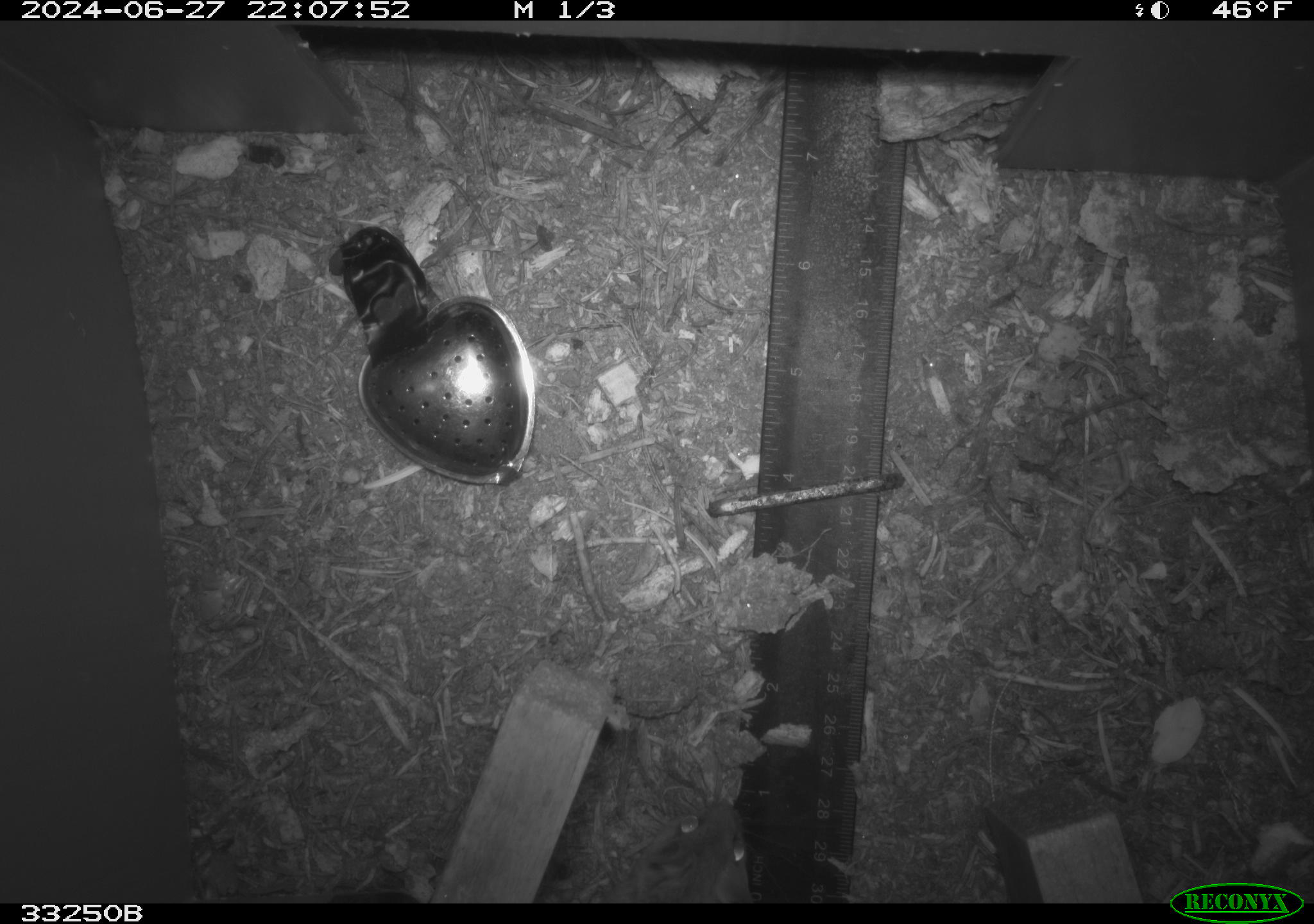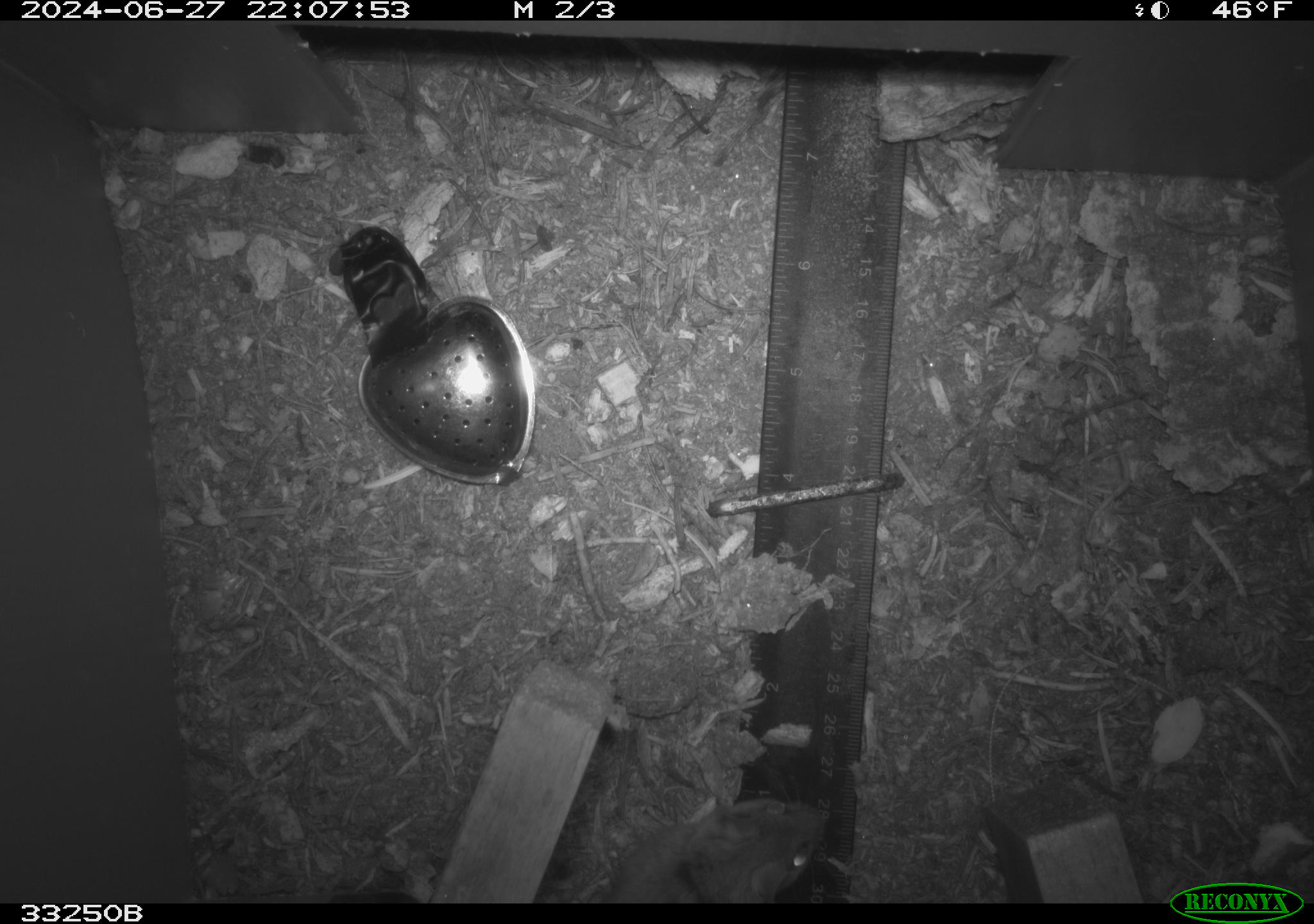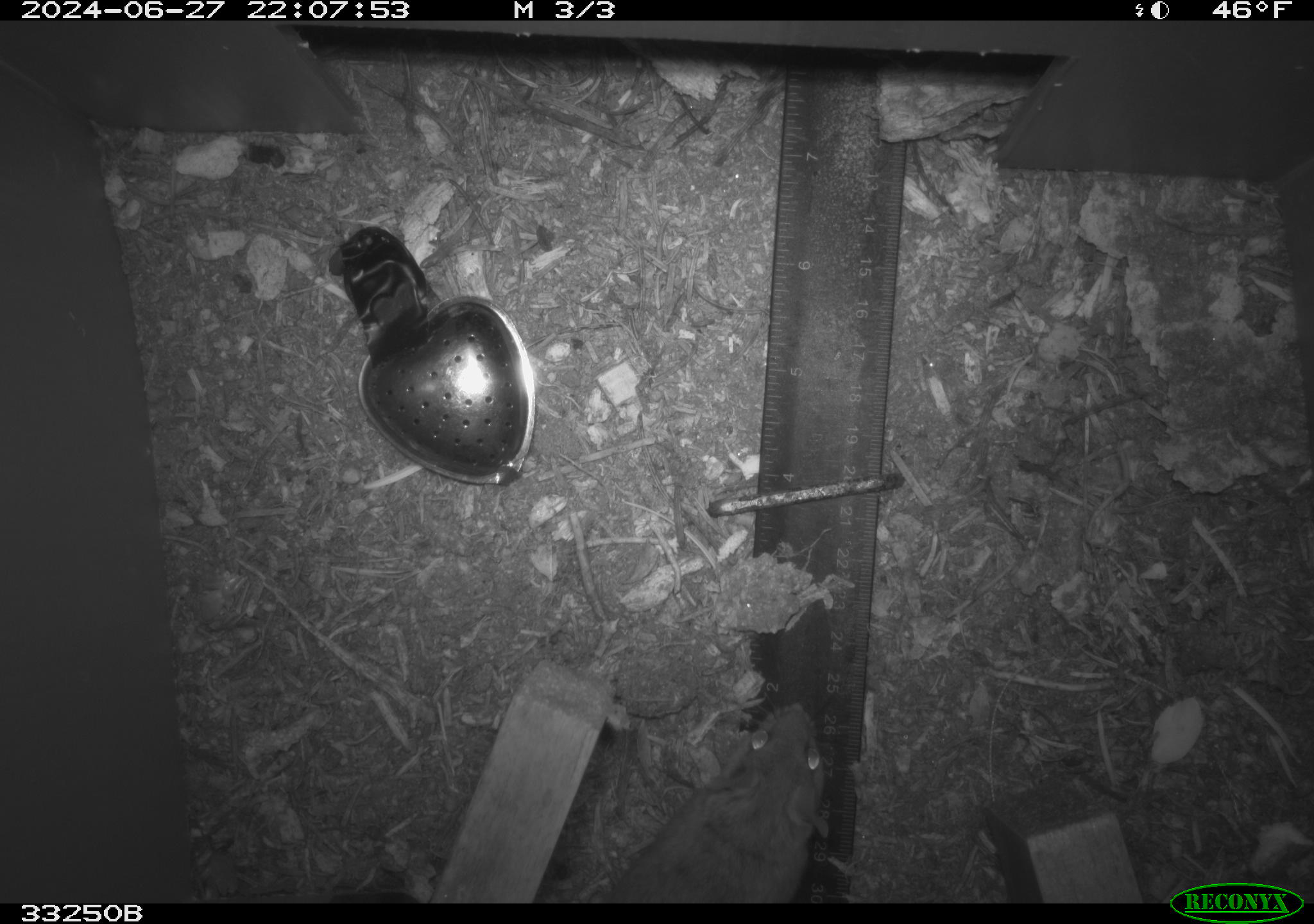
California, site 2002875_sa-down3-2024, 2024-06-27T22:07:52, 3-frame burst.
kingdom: Animalia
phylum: Chordata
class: Mammalia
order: Rodentia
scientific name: Rodentia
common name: rodent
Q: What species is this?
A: Rodent (Rodentia).